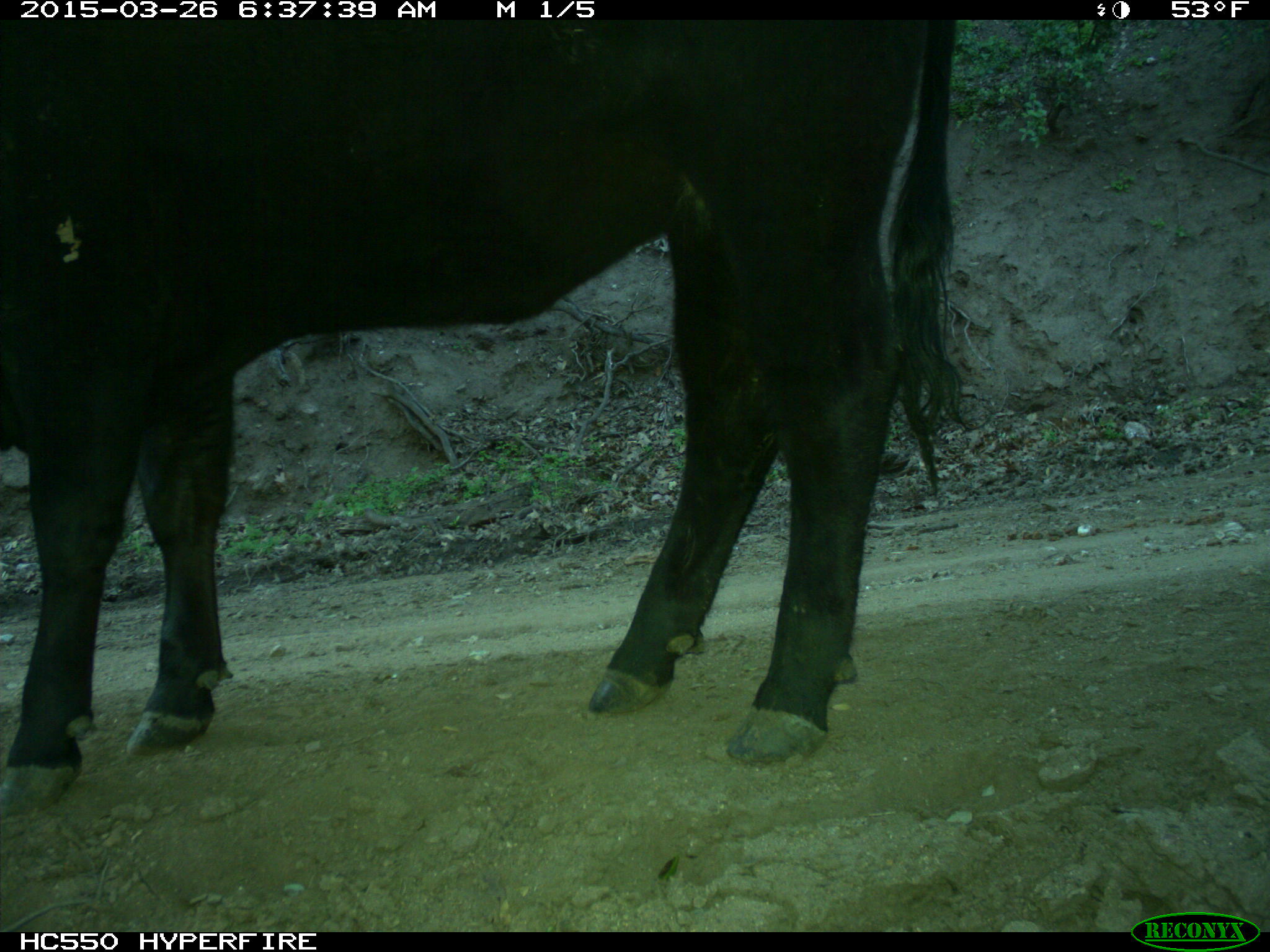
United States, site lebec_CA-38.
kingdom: Animalia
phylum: Chordata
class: Mammalia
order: Artiodactyla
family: Bovidae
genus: Bos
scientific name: Bos taurus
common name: domestic cow